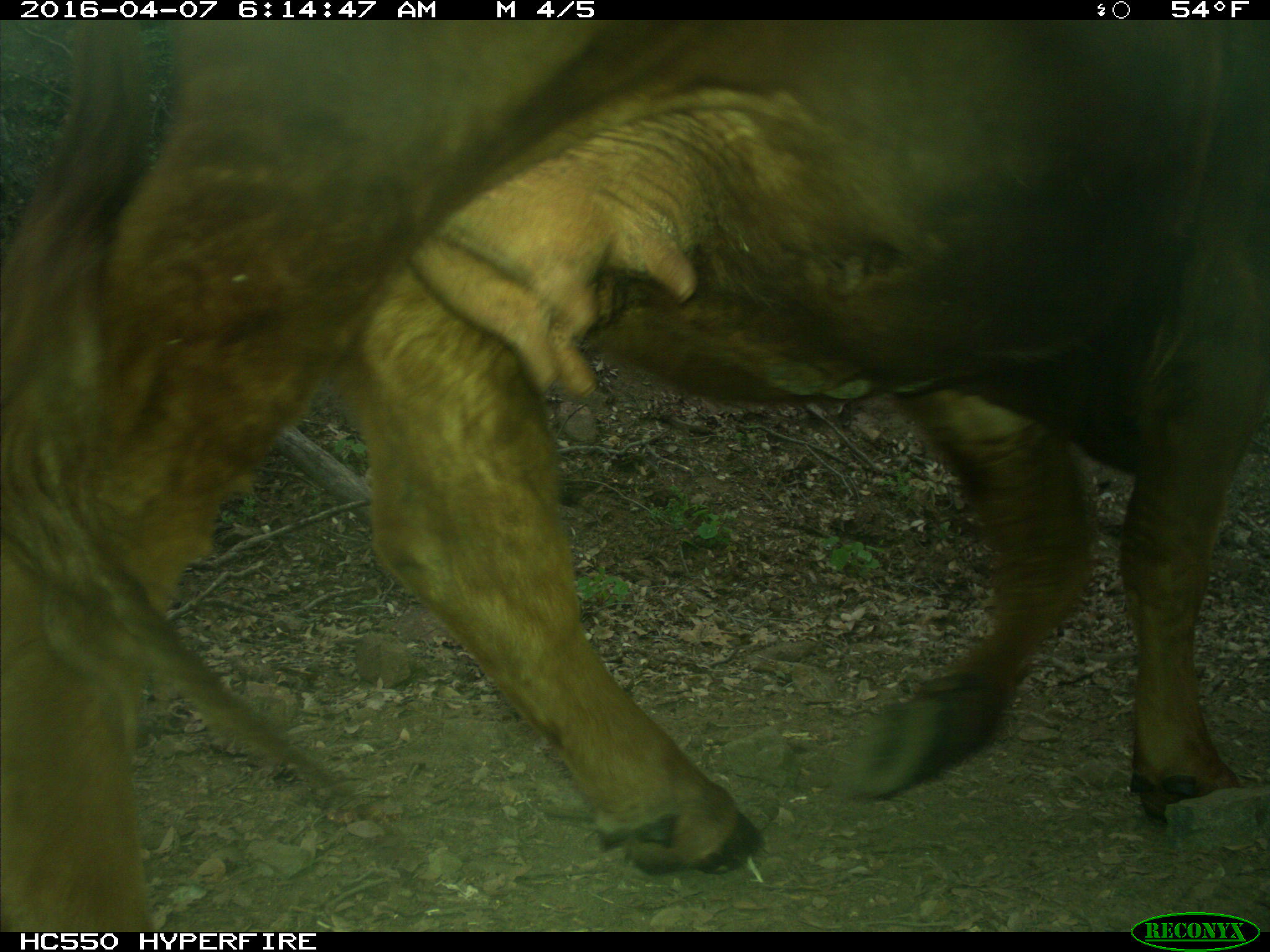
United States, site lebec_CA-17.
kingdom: Animalia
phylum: Chordata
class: Mammalia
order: Artiodactyla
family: Bovidae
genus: Bos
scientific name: Bos taurus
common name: domestic cow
Bos taurus (domestic cow).